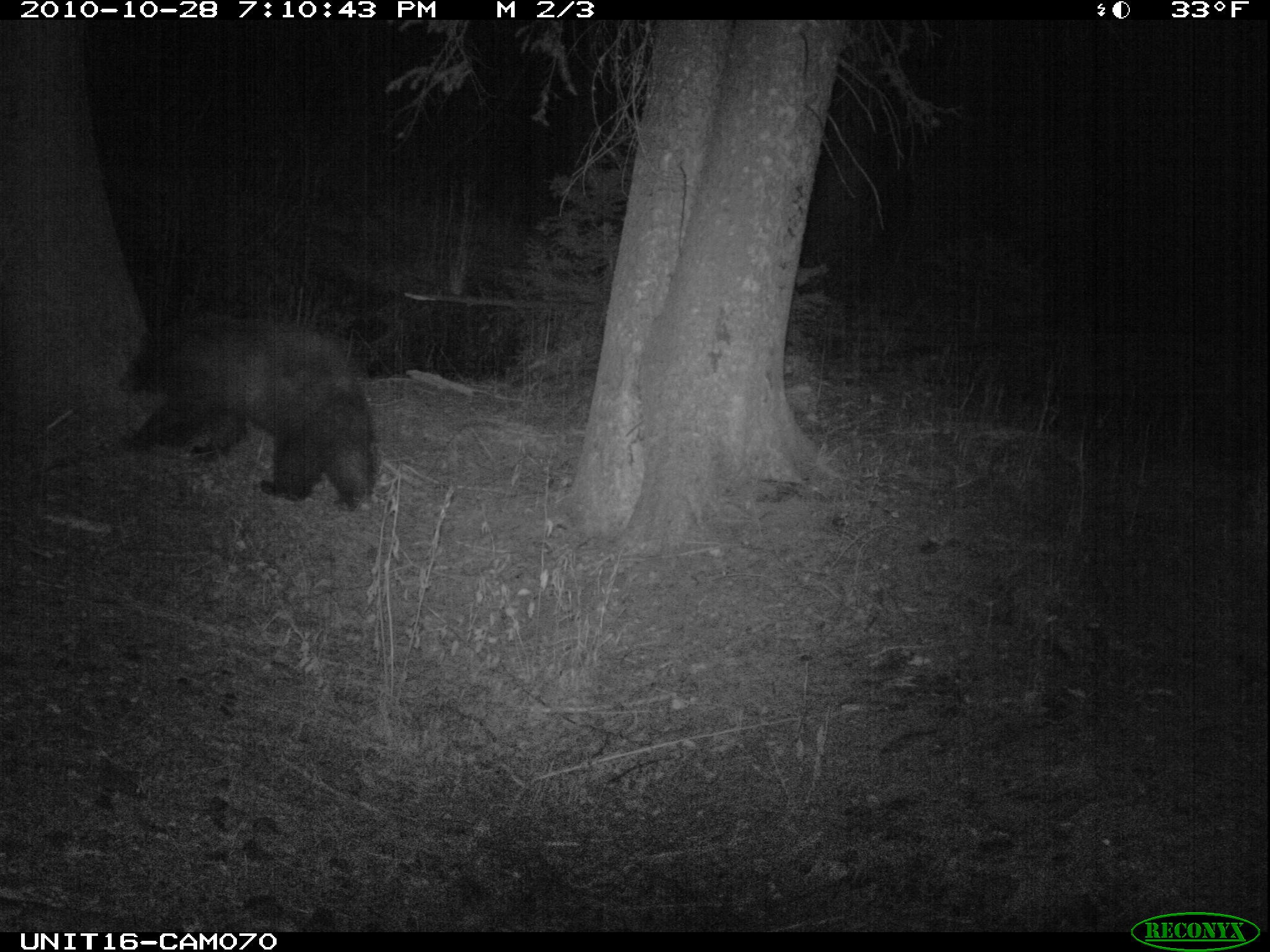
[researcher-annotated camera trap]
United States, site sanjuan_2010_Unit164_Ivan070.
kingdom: Animalia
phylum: Chordata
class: Mammalia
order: Carnivora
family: Ursidae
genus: Ursus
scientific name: Ursus americanus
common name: american black bear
Ursus americanus (american black bear).